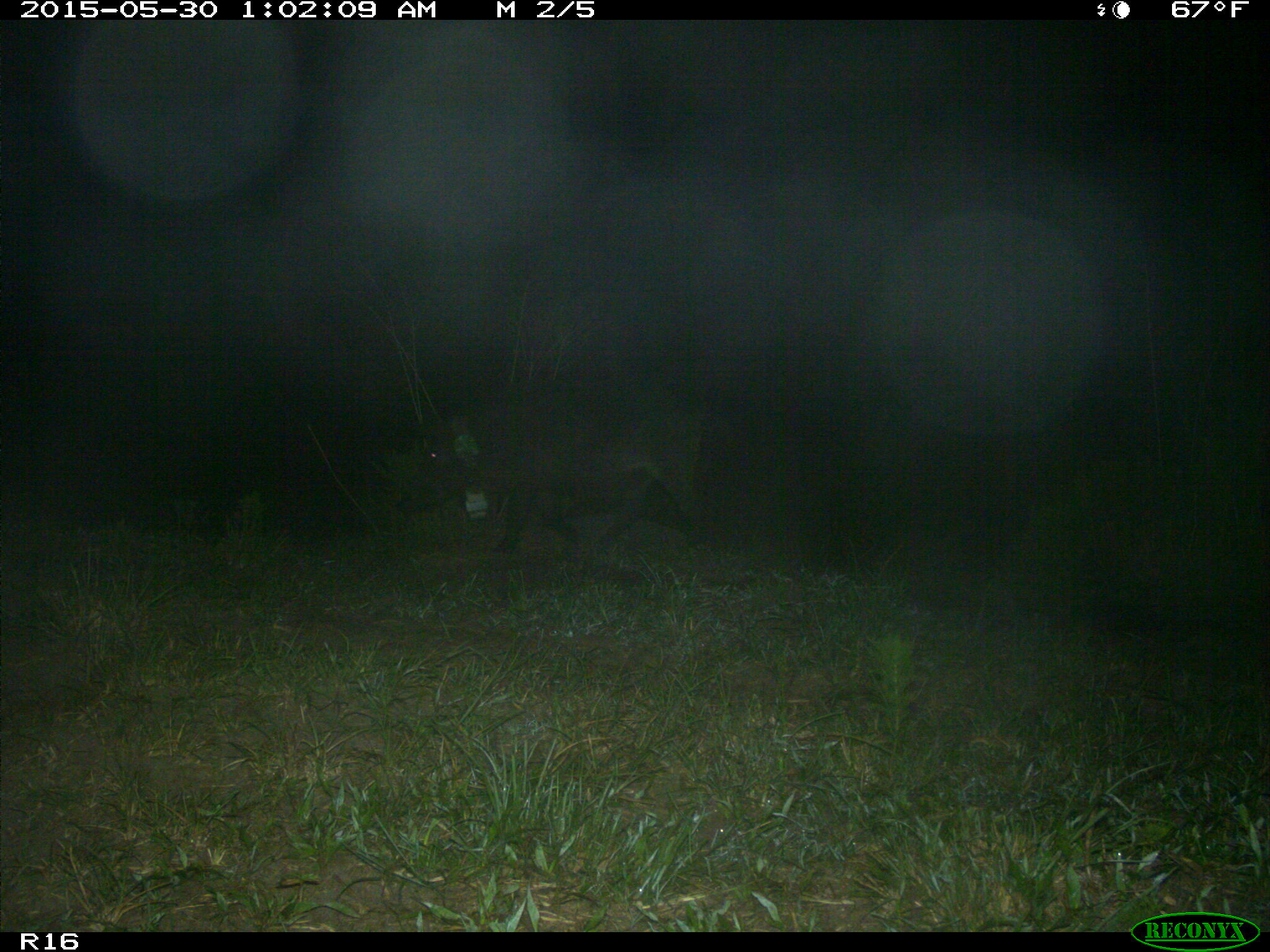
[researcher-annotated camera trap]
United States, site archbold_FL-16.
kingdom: Animalia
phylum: Chordata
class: Mammalia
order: Artiodactyla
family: Suidae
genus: Sus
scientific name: Sus scrofa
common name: wild boar